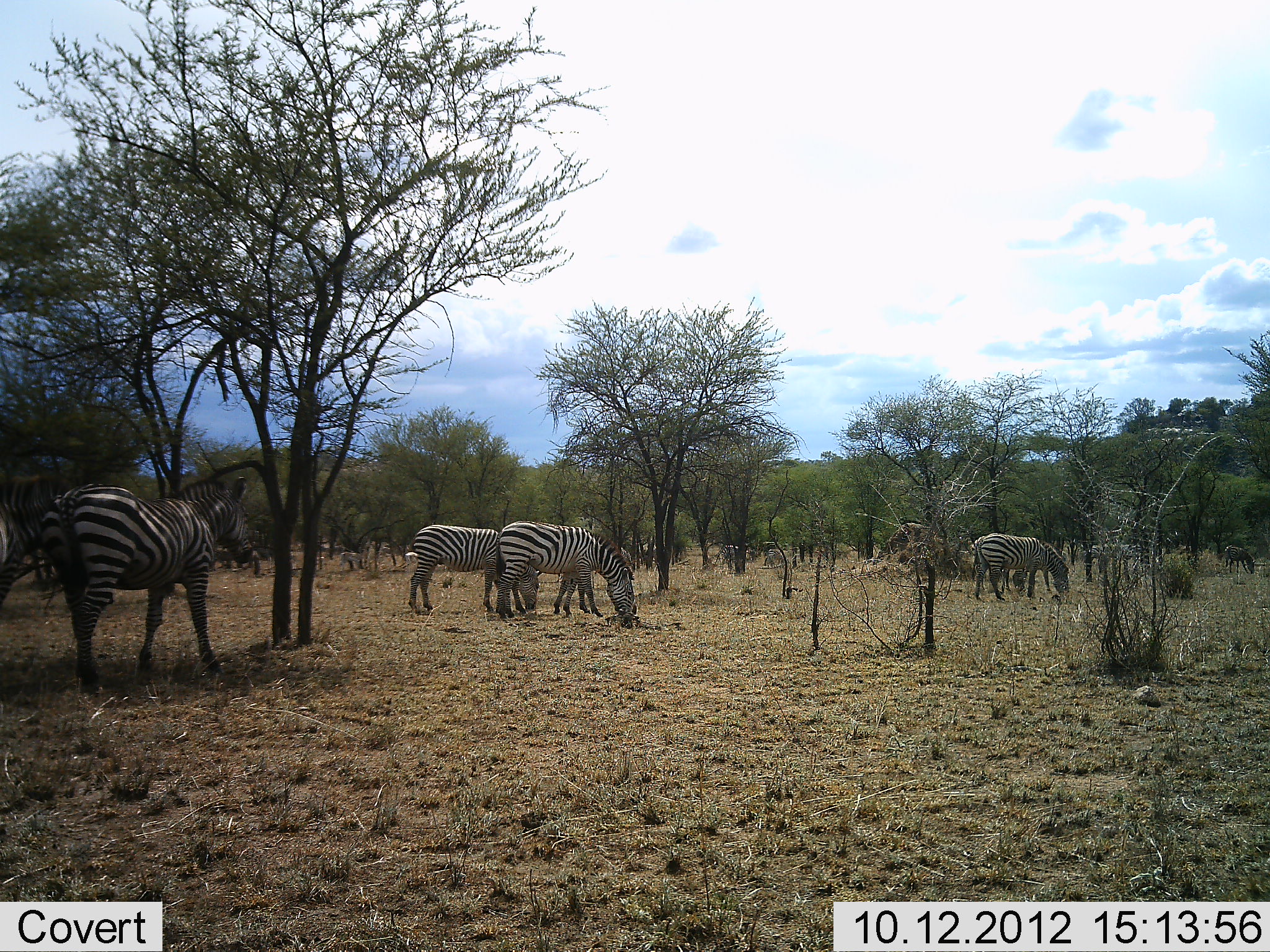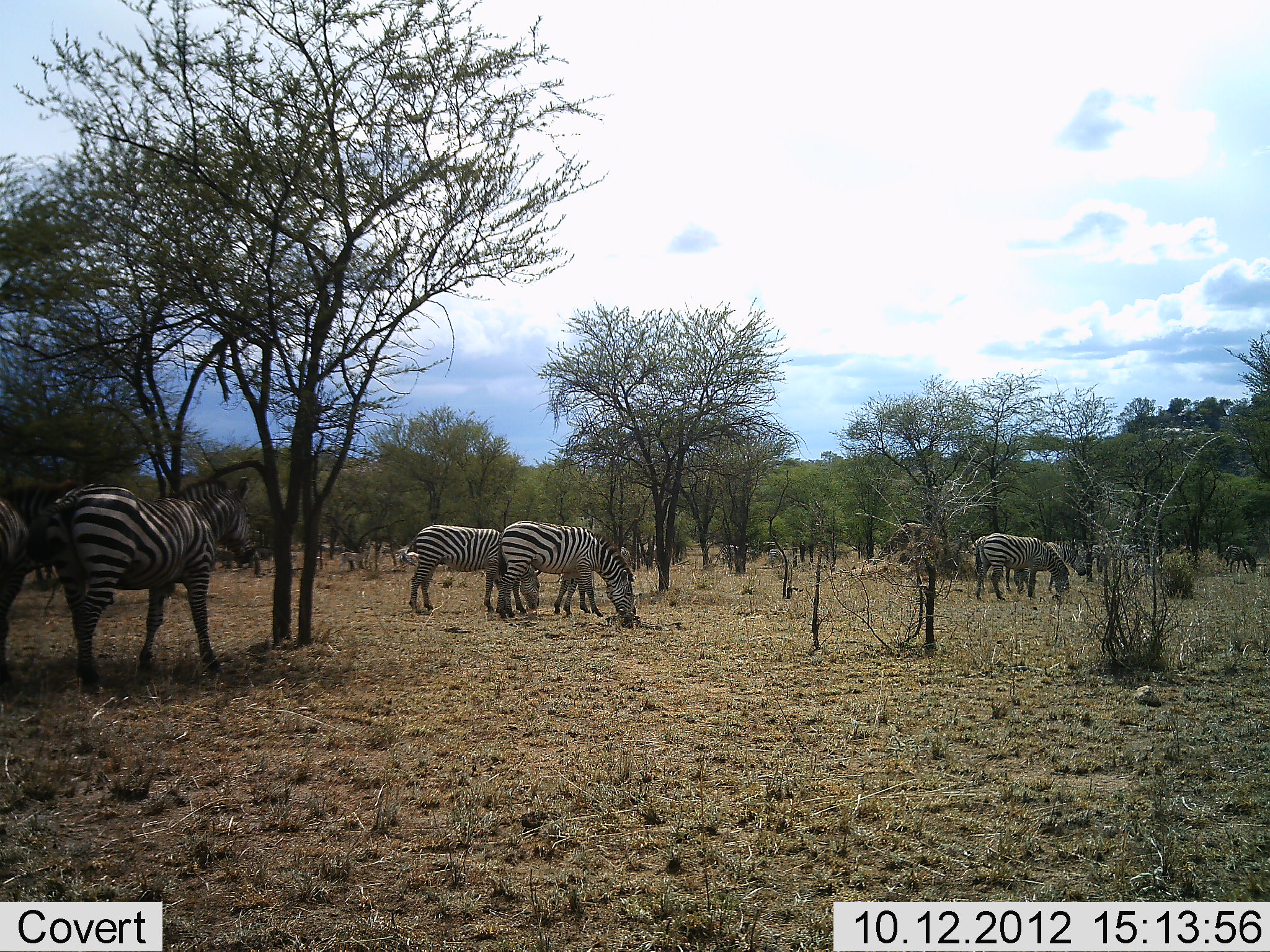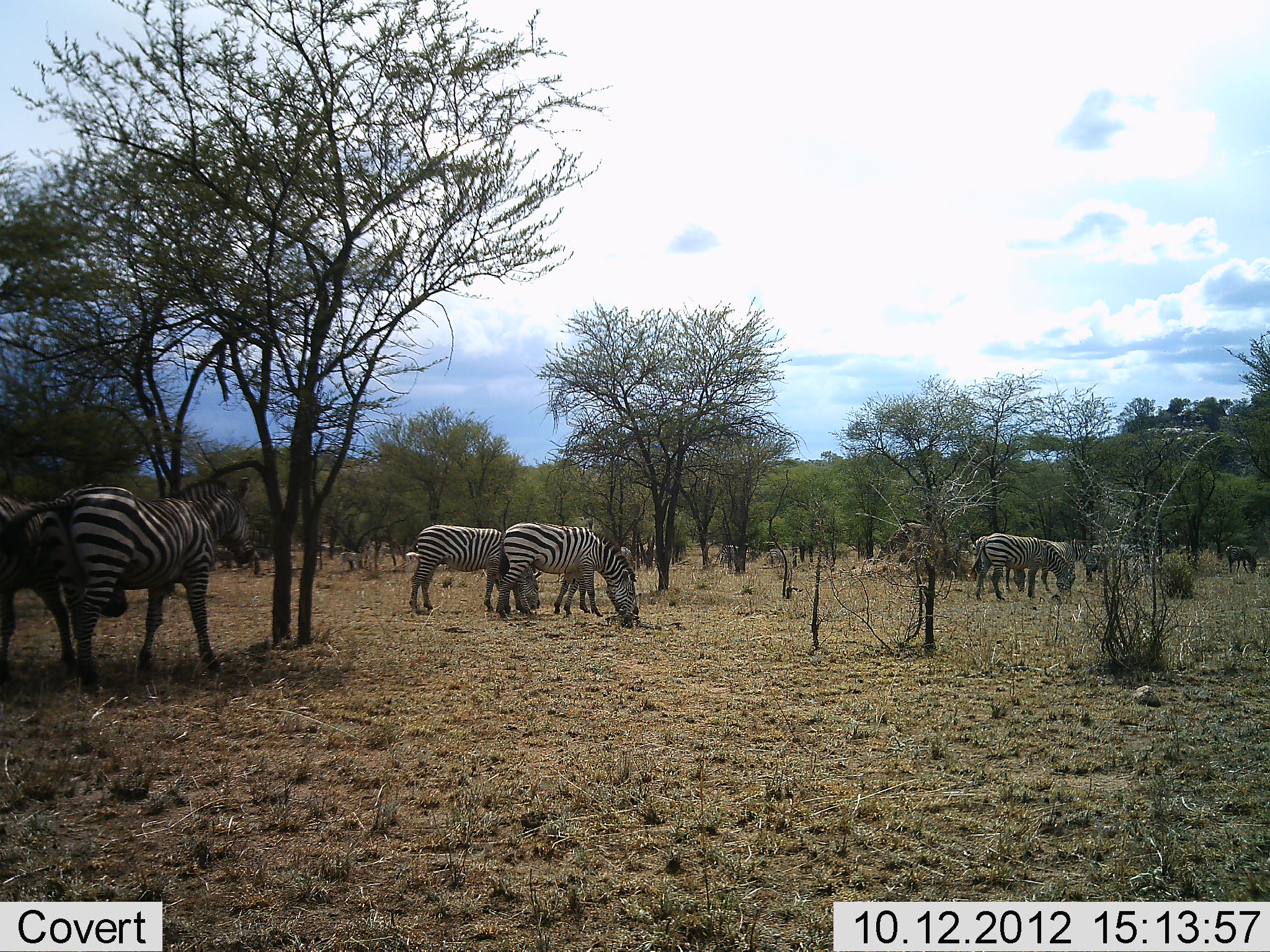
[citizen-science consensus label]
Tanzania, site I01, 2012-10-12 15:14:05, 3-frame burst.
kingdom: Animalia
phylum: Chordata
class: Mammalia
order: Perissodactyla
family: Equidae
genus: Equus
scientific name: Equus quagga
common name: plains zebra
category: zebra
Zebra (plains zebra) (Equus quagga), count 5. Behavior (volunteer vote fractions): standing 90%, resting 0%, moving 10%, interacting 0%. Young present (vote fraction): 10%. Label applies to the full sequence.